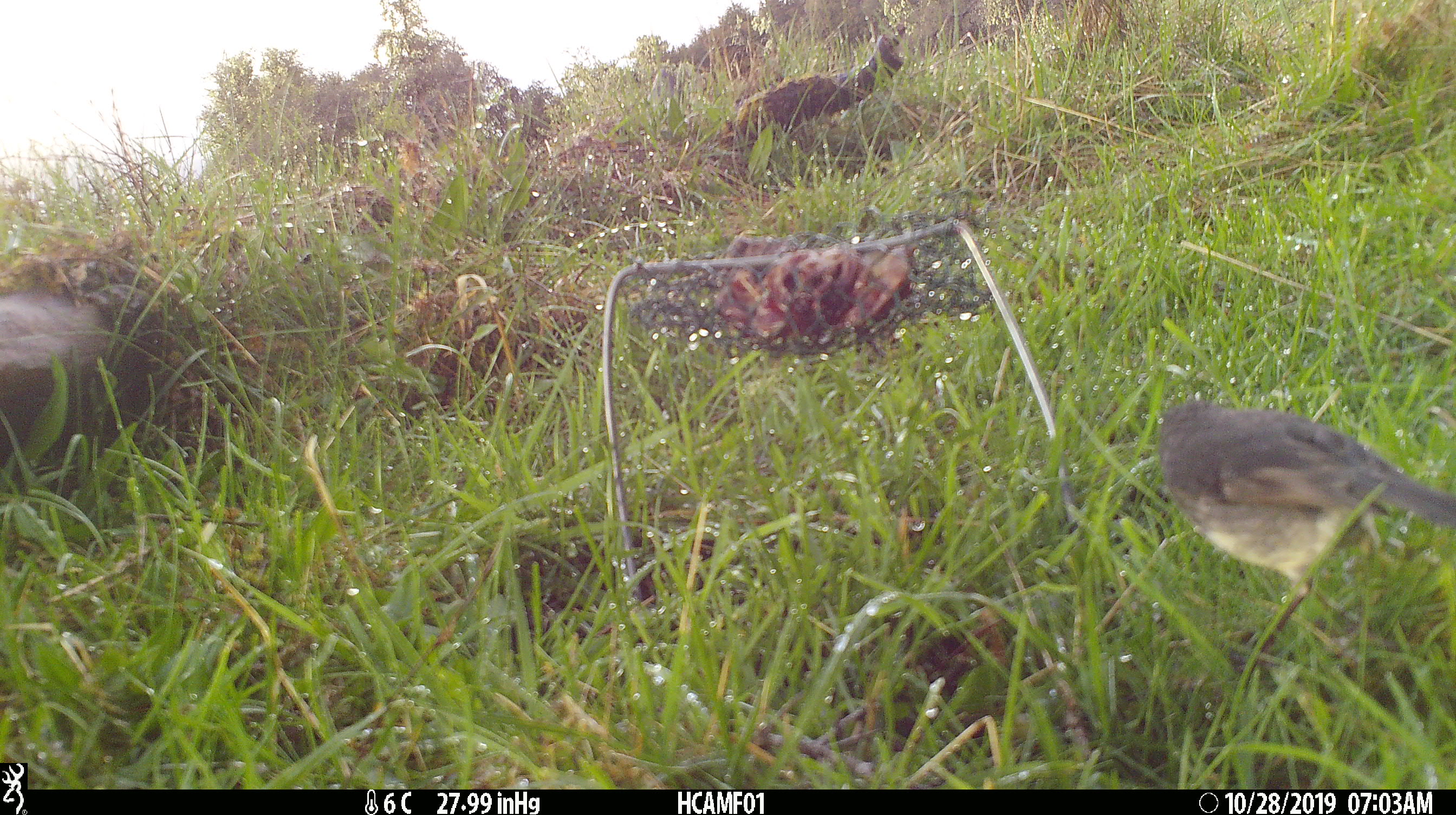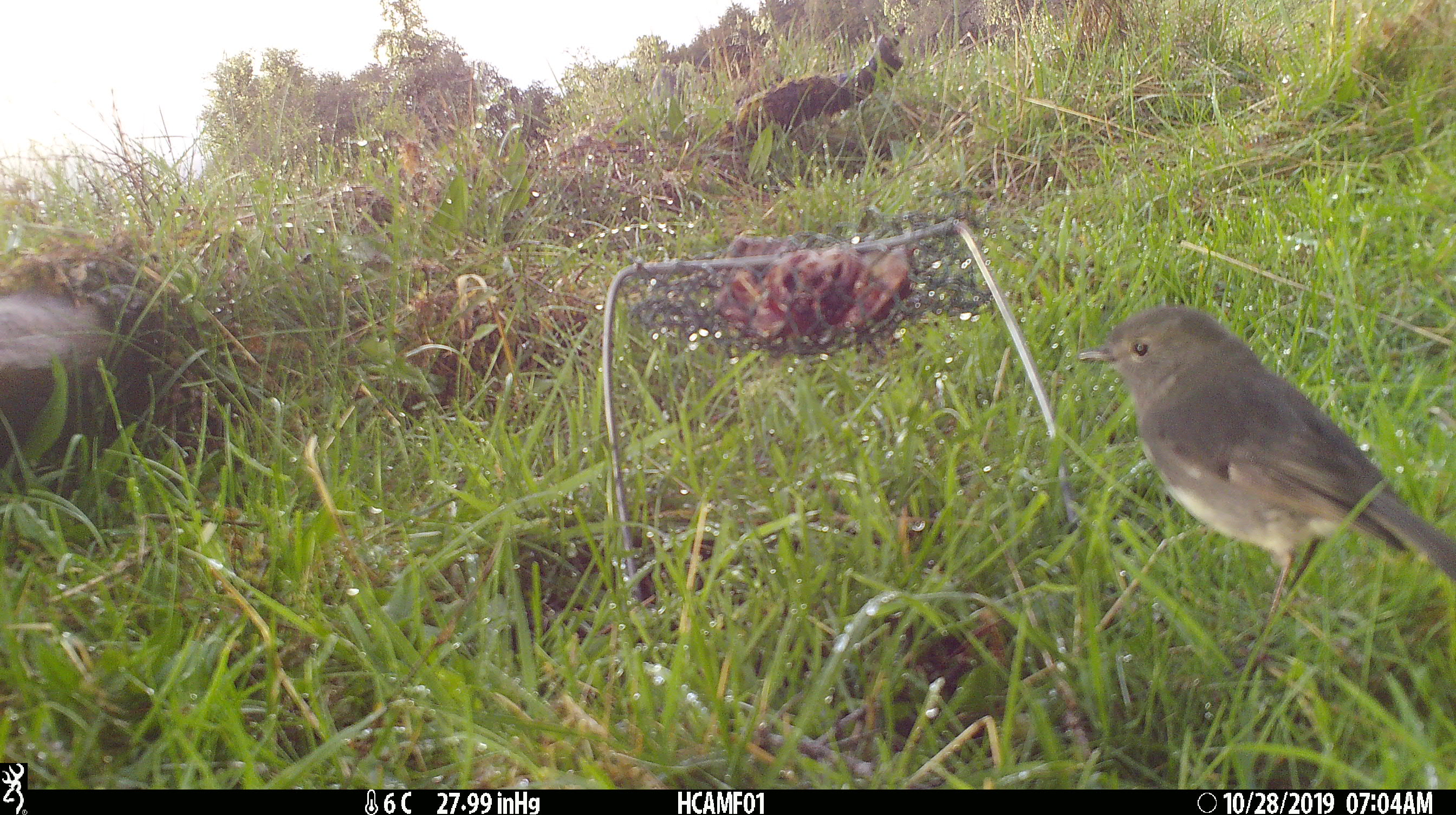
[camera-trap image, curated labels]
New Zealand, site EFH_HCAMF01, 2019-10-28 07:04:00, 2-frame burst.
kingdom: Animalia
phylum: Chordata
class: Aves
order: Passeriformes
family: Petroicidae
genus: Petroica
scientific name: Petroica australis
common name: new zealand robin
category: robin